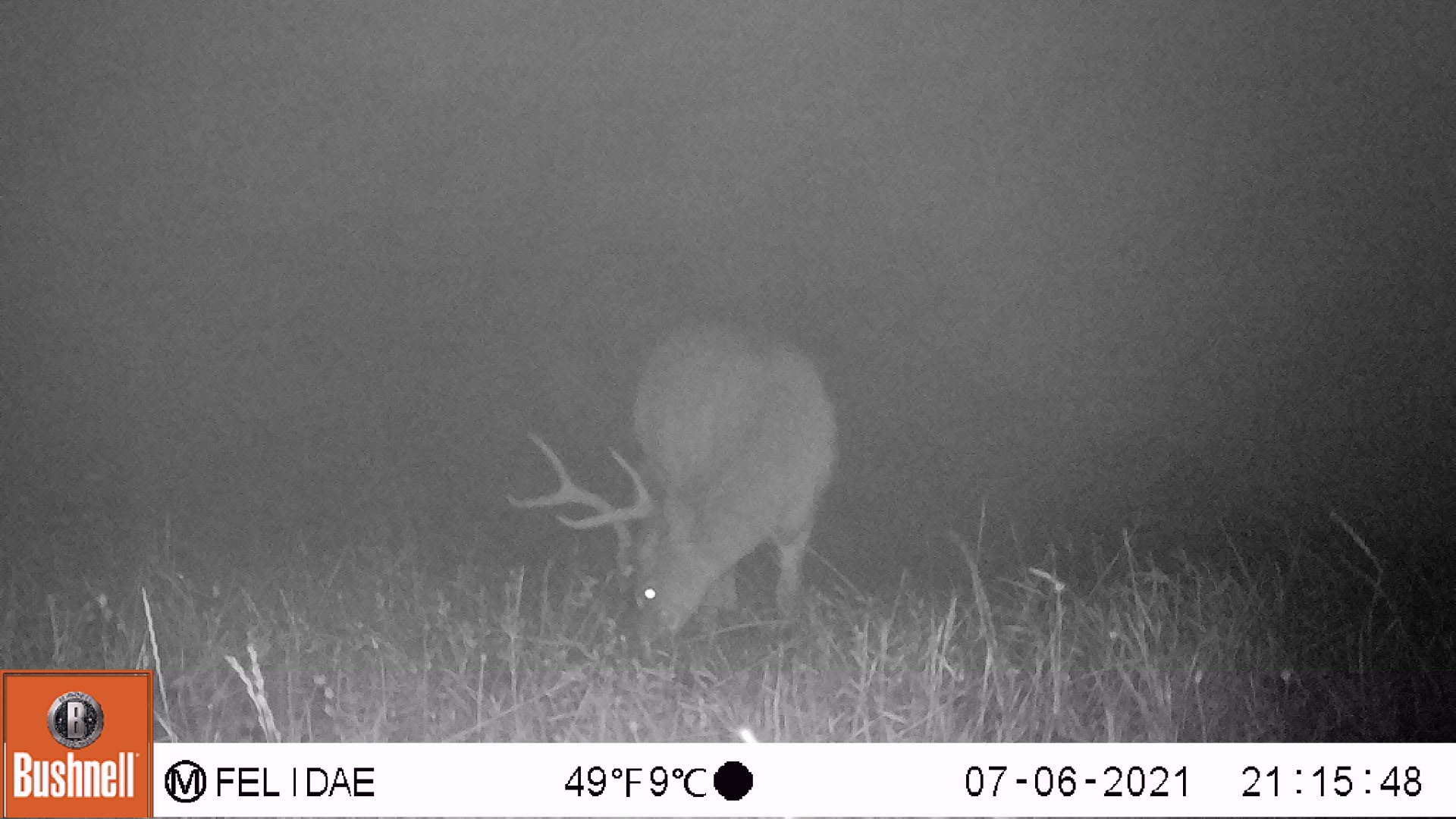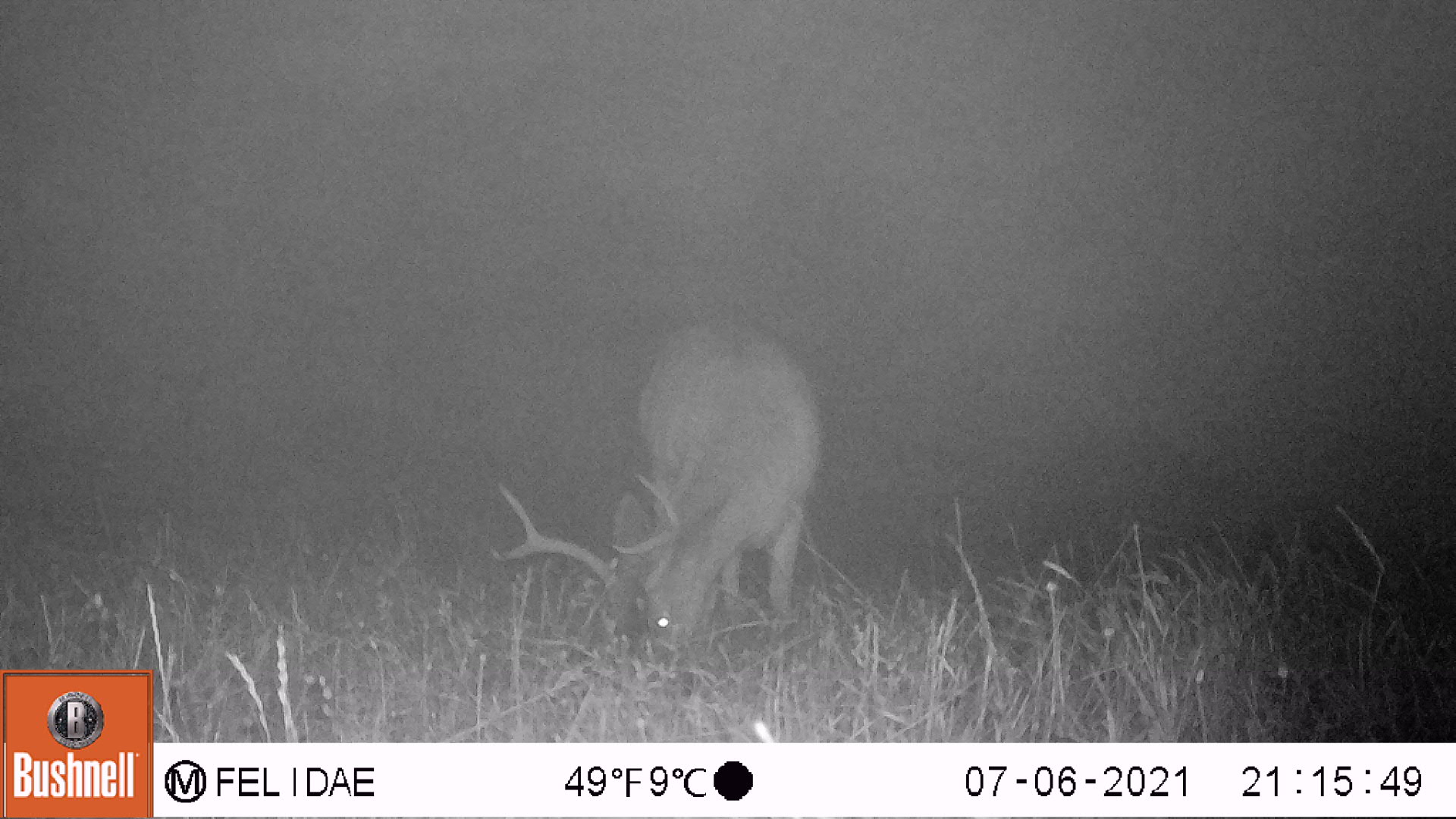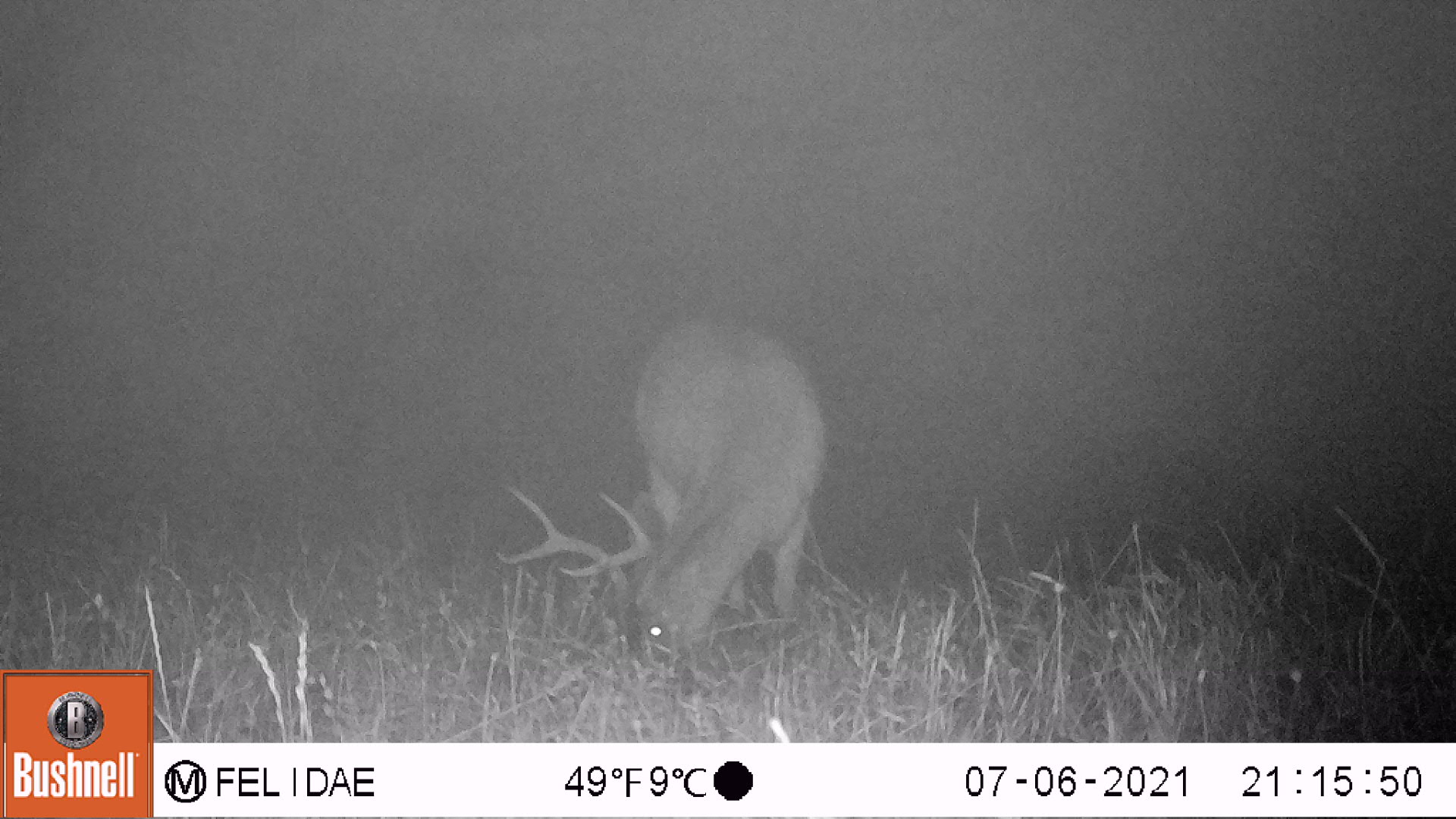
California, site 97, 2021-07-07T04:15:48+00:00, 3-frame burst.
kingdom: Animalia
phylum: Chordata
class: Mammalia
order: Artiodactyla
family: Cervidae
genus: Odocoileus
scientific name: Odocoileus hemionus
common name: mule deer